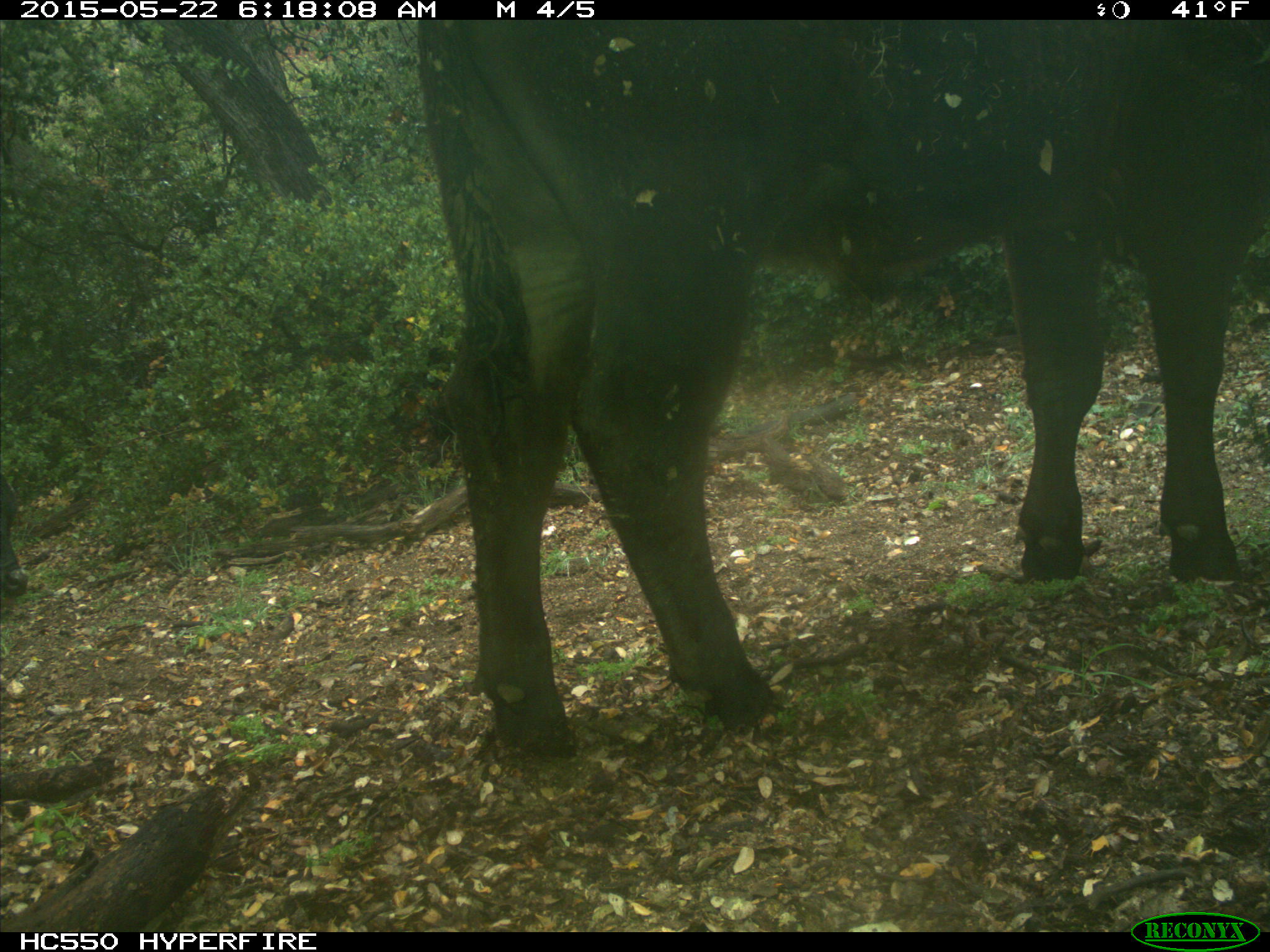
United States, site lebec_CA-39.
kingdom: Animalia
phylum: Chordata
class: Mammalia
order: Artiodactyla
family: Bovidae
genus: Bos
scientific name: Bos taurus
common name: domestic cow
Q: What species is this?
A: Bos taurus (domestic cow).